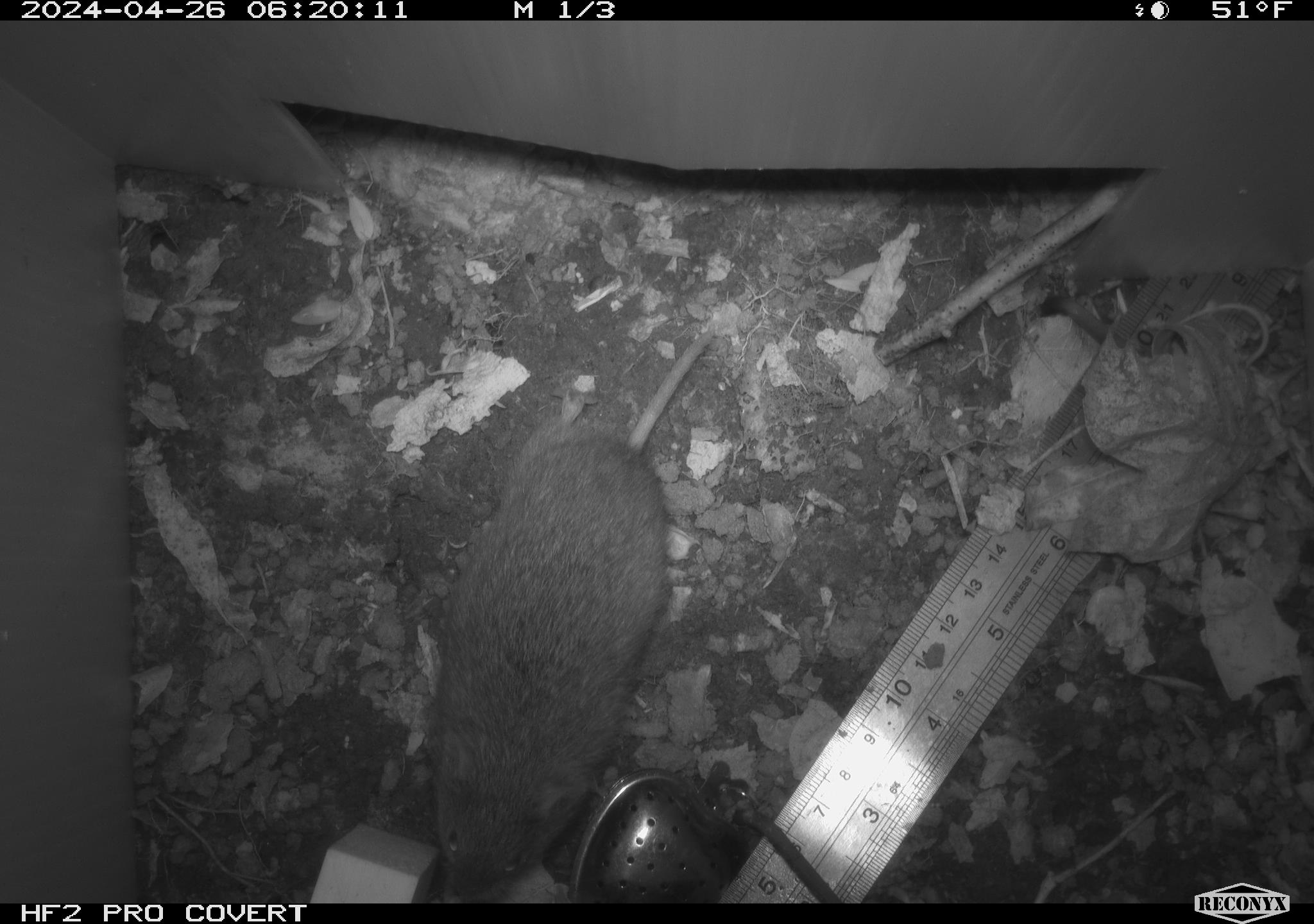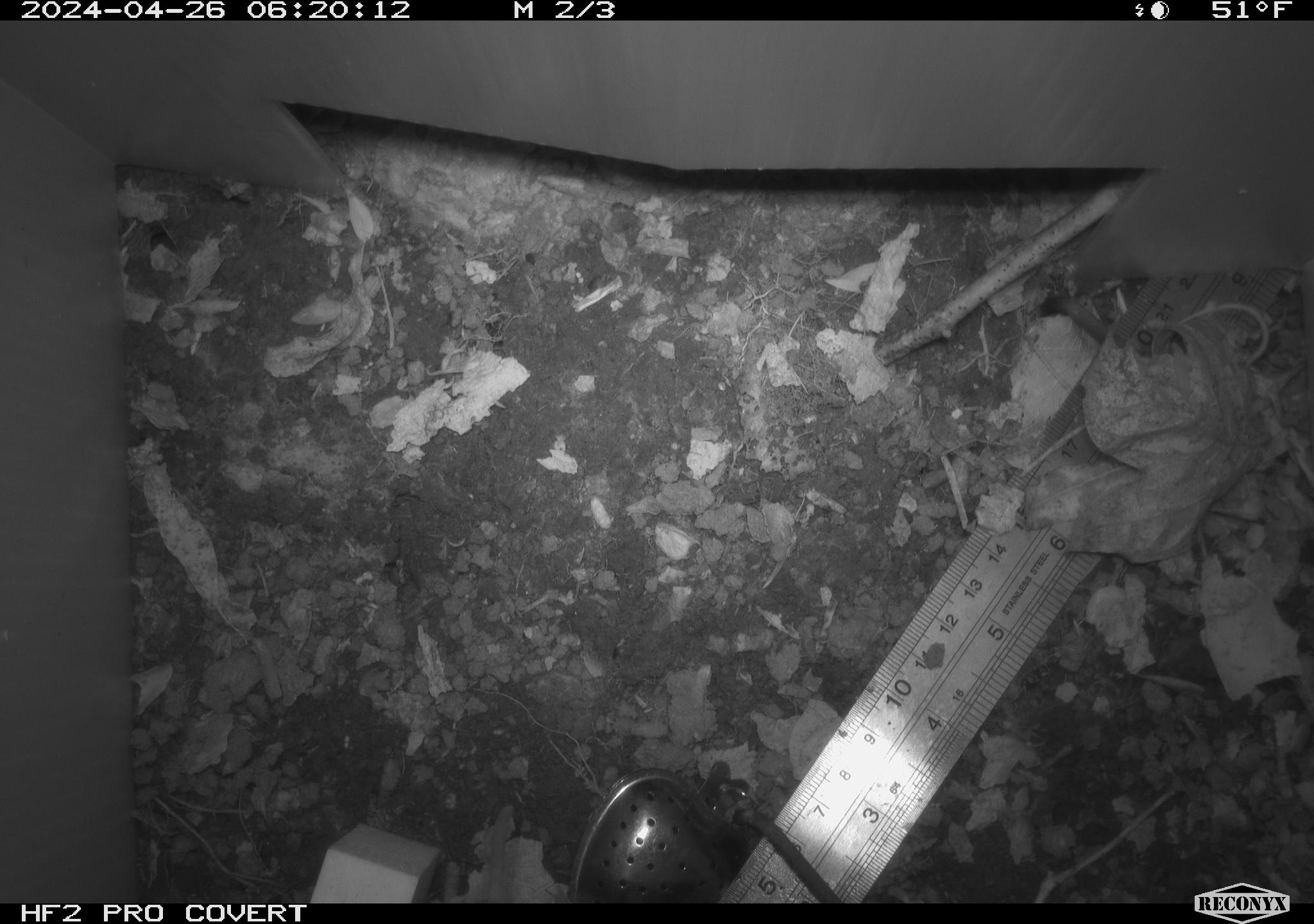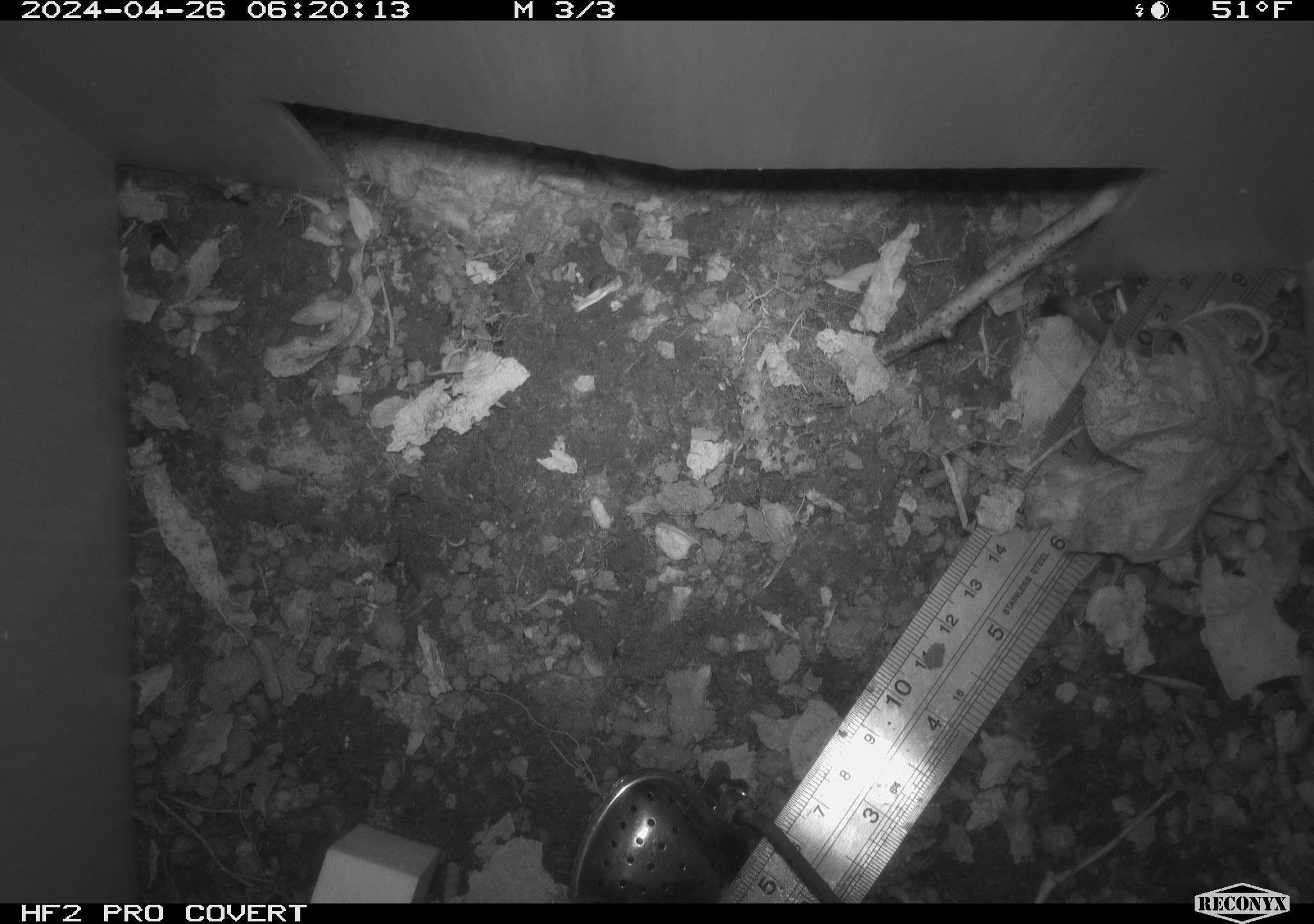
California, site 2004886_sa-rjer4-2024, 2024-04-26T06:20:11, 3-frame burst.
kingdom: Animalia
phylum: Chordata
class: Mammalia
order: Rodentia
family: Cricetidae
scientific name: Arvicolinae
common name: voles, lemmings, and muskrats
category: arvicolinae subfamily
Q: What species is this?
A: Arvicolinae subfamily (voles, lemmings, and muskrats) (Arvicolinae).